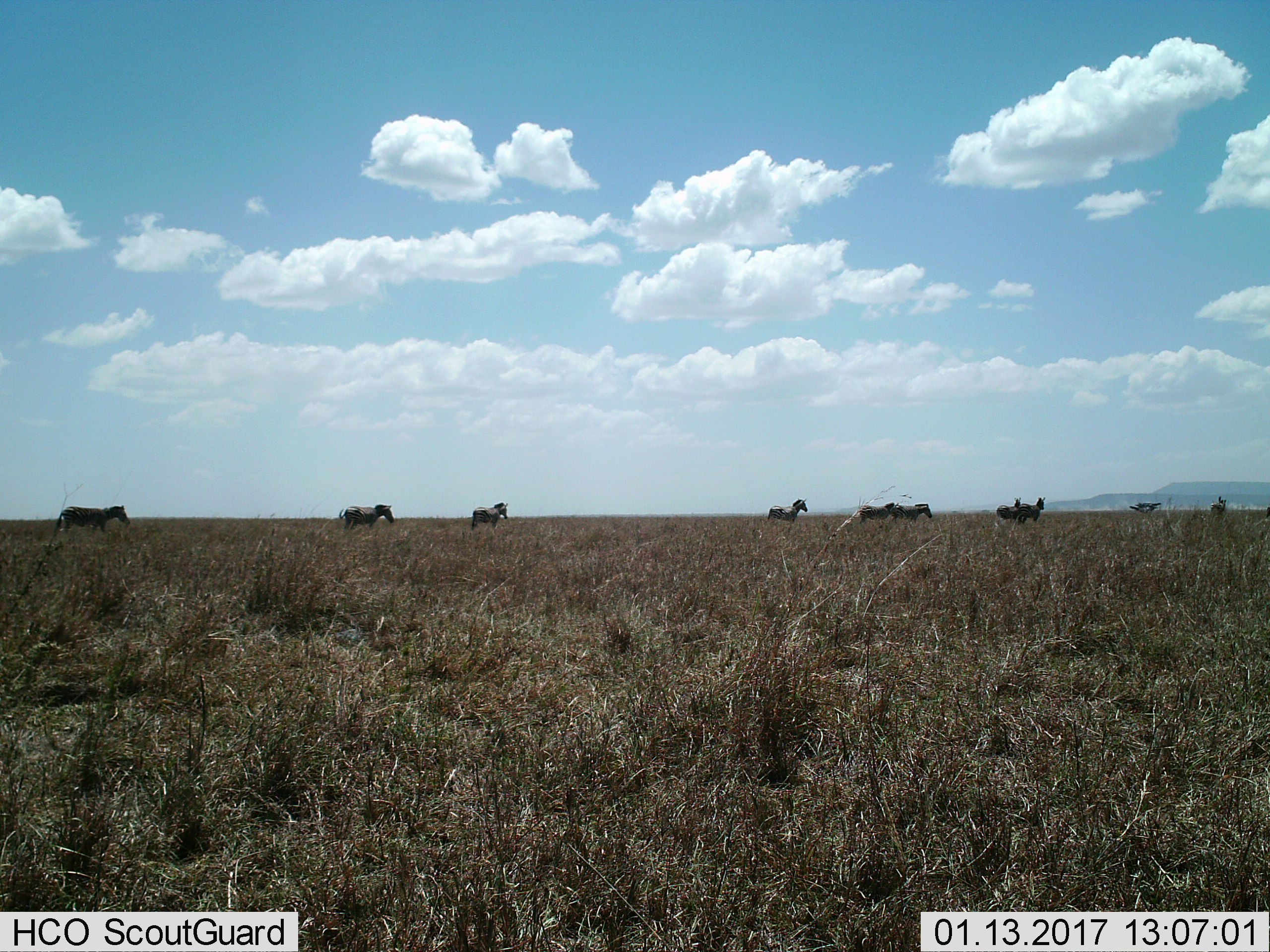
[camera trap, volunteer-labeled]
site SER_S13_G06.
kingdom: Animalia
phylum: Chordata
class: Mammalia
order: Perissodactyla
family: Equidae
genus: Equus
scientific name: Equus quagga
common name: plains zebra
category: zebraplains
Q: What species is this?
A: Zebraplains (plains zebra) (Equus quagga).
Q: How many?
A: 8.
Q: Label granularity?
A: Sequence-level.